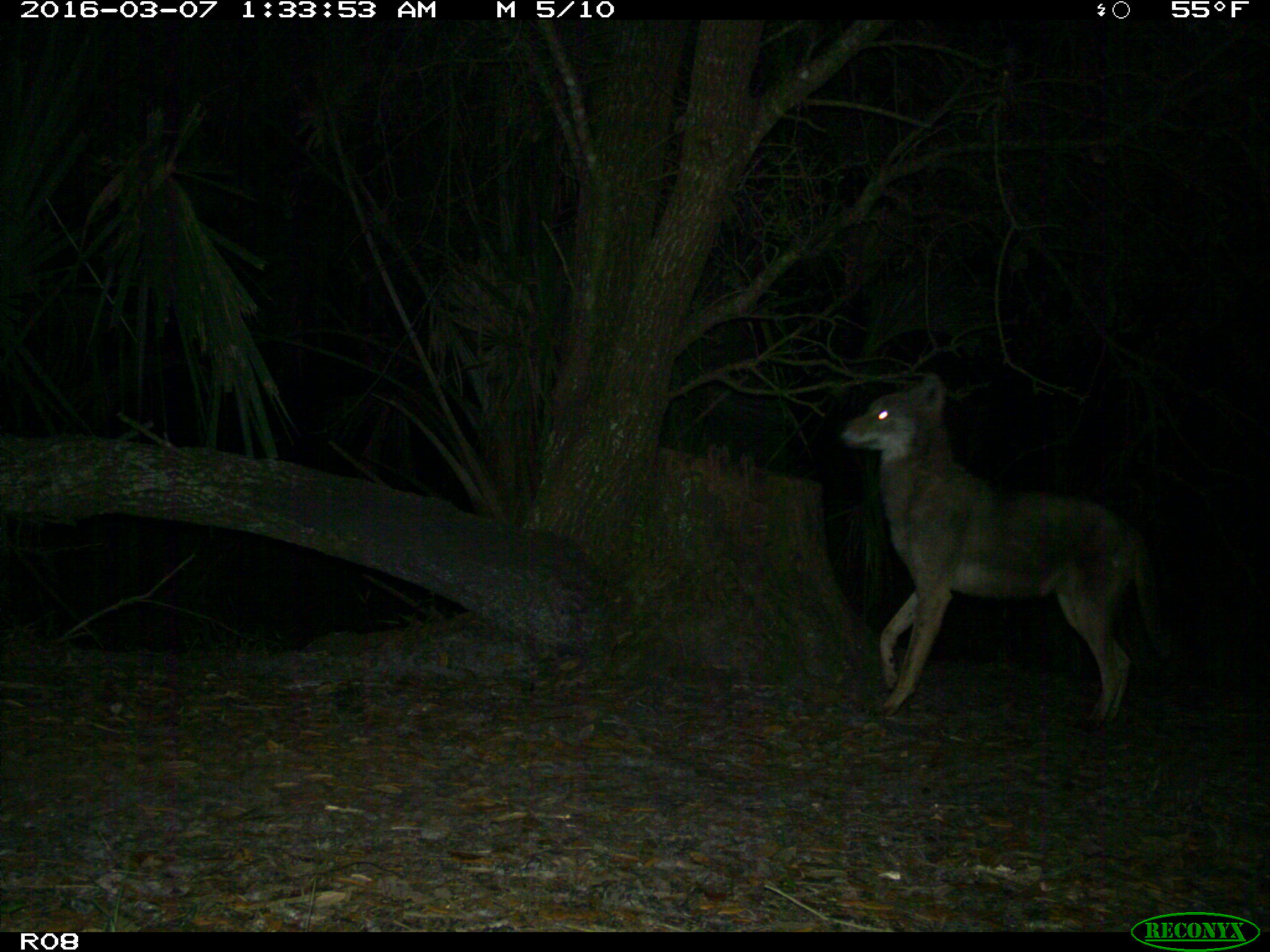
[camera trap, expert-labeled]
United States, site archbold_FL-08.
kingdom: Animalia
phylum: Chordata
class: Mammalia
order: Carnivora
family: Canidae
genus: Canis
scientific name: Canis latrans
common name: coyote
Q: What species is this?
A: Canis latrans (coyote).